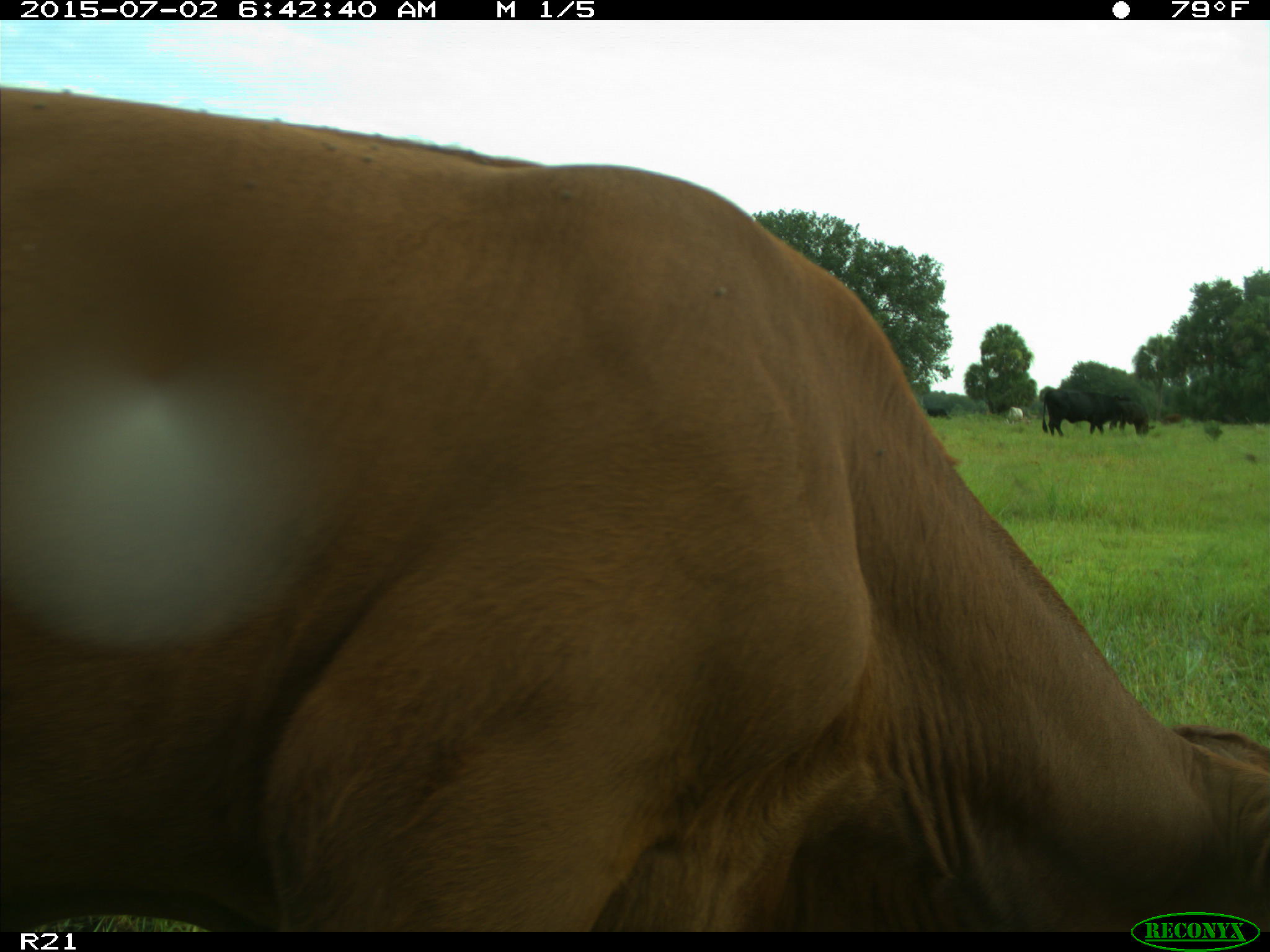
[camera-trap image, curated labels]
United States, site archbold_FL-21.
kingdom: Animalia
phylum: Chordata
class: Mammalia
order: Artiodactyla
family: Bovidae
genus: Bos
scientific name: Bos taurus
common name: domestic cow